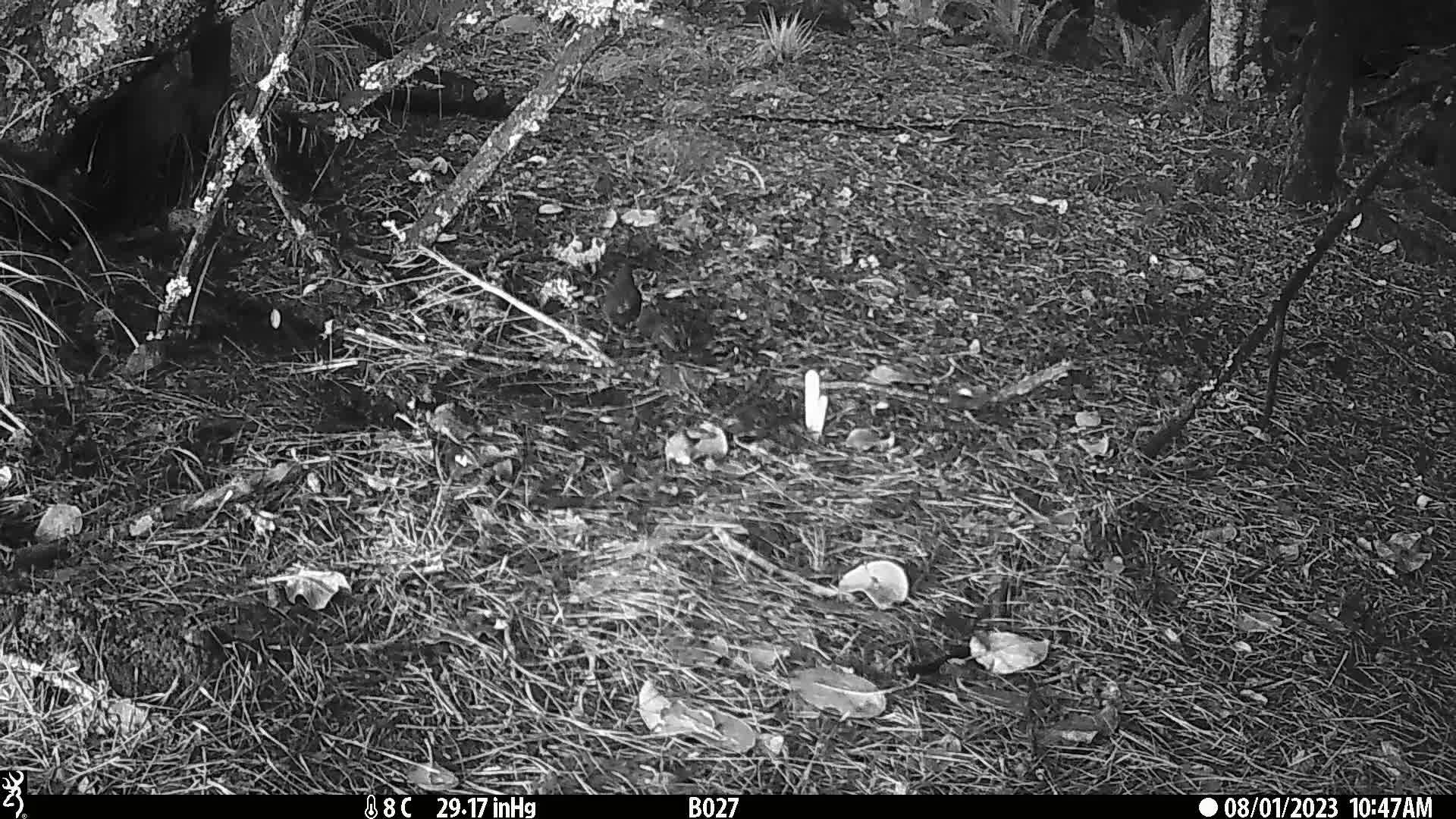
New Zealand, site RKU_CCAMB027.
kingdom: Animalia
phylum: Chordata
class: Aves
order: Passeriformes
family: Turdidae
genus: Turdus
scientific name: Turdus merula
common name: eurasian blackbird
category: blackbird